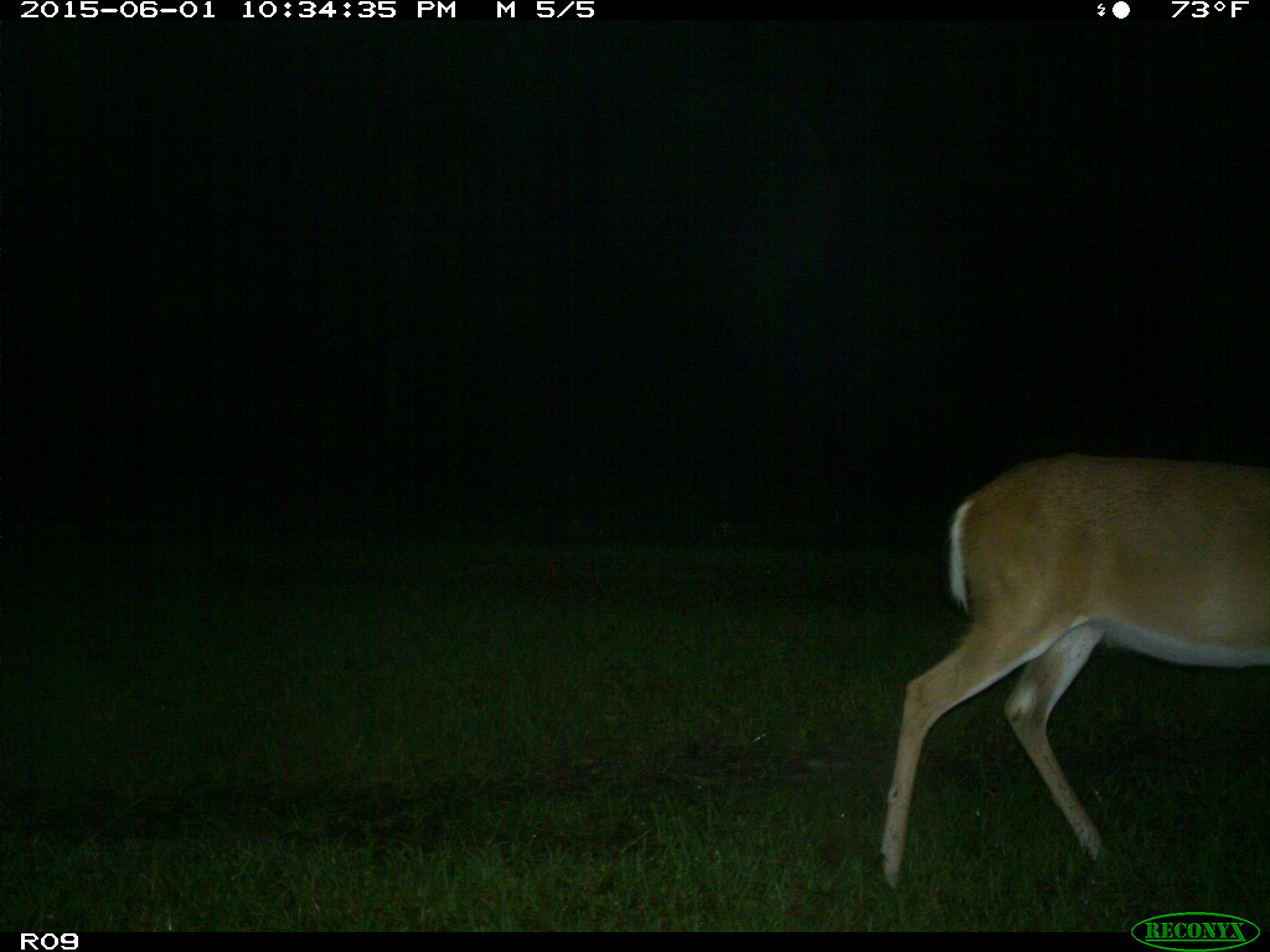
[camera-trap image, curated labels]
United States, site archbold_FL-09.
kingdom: Animalia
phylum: Chordata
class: Mammalia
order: Artiodactyla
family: Cervidae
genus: Odocoileus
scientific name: Odocoileus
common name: deer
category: unidentified deer